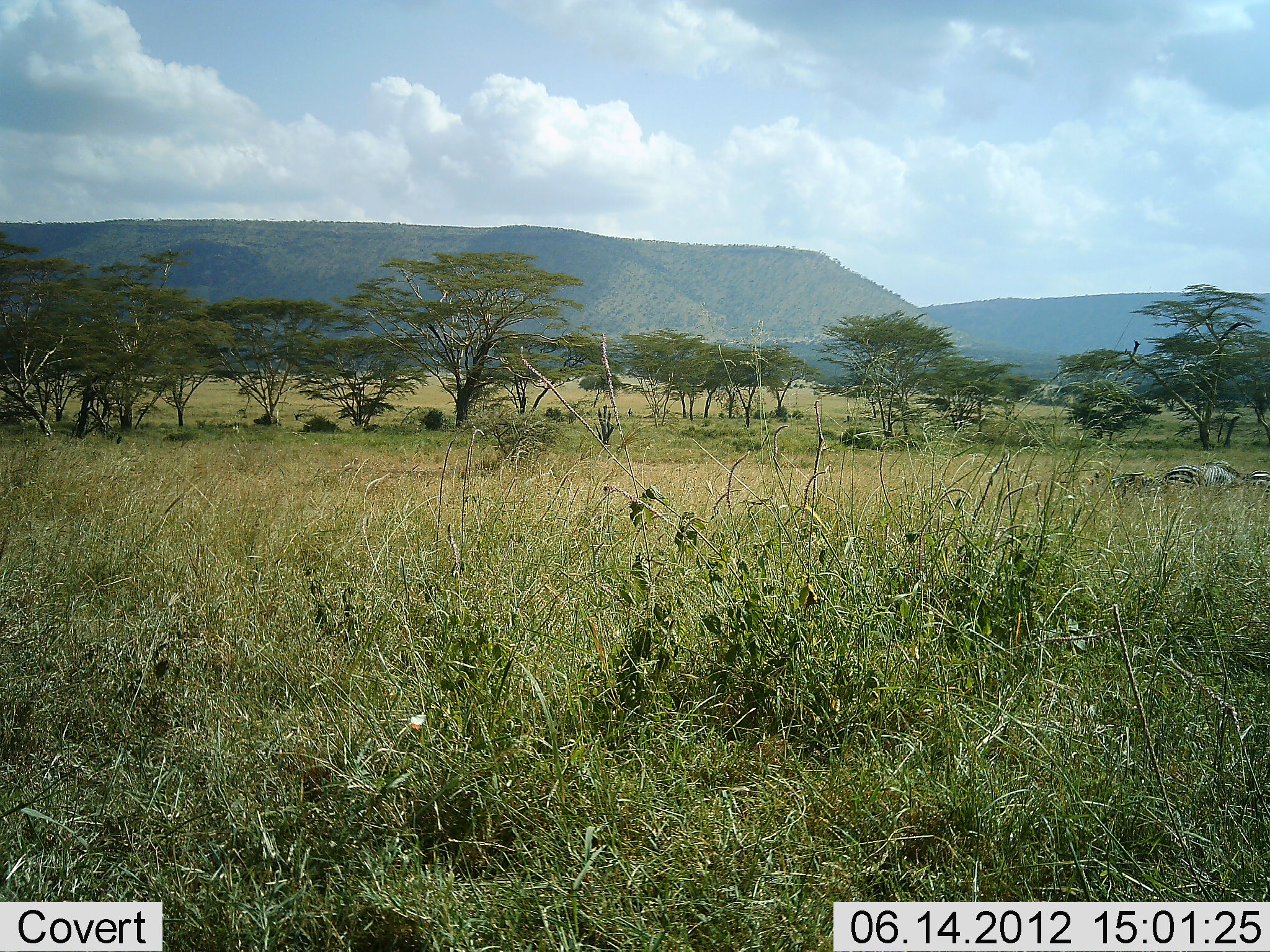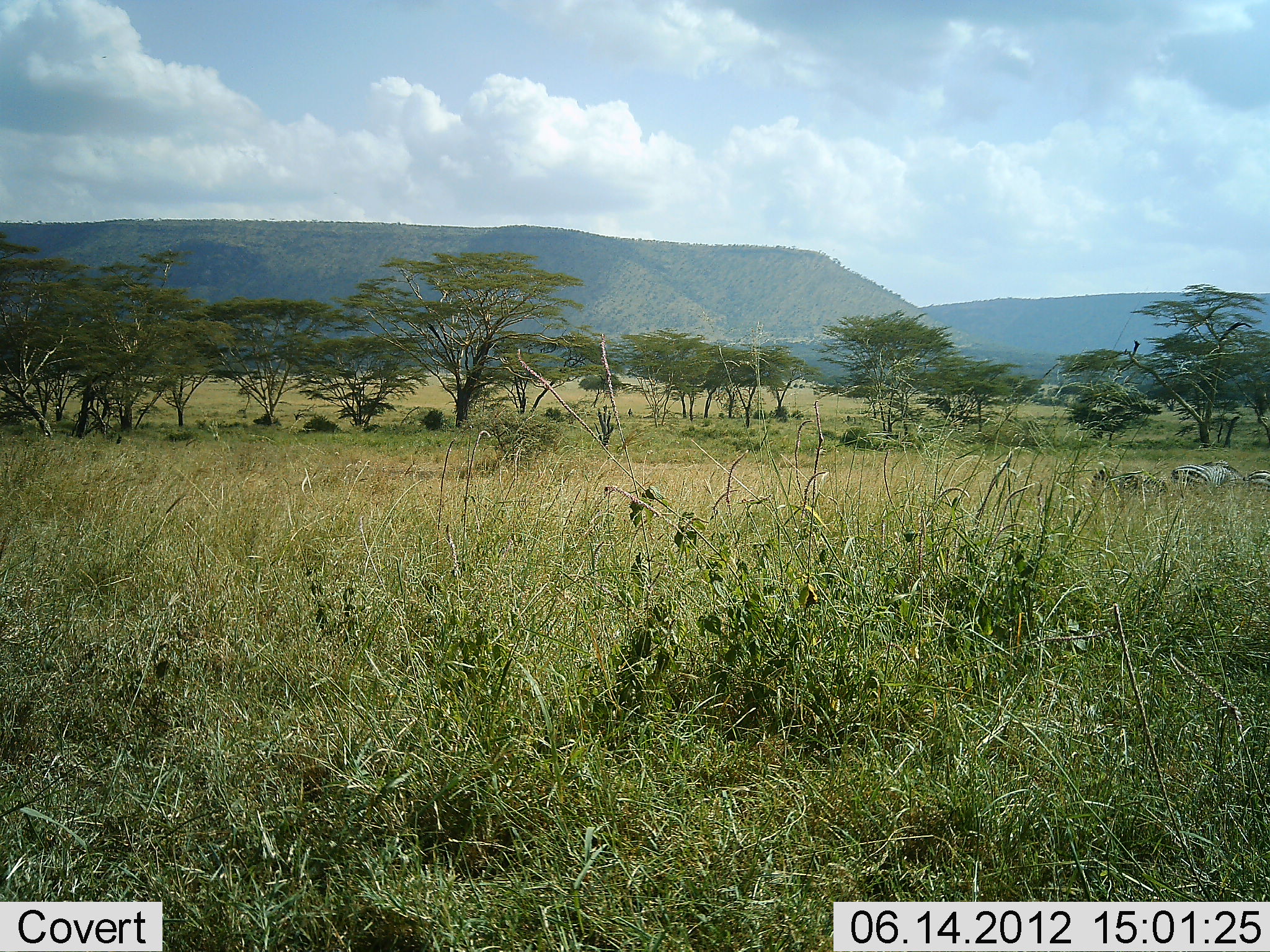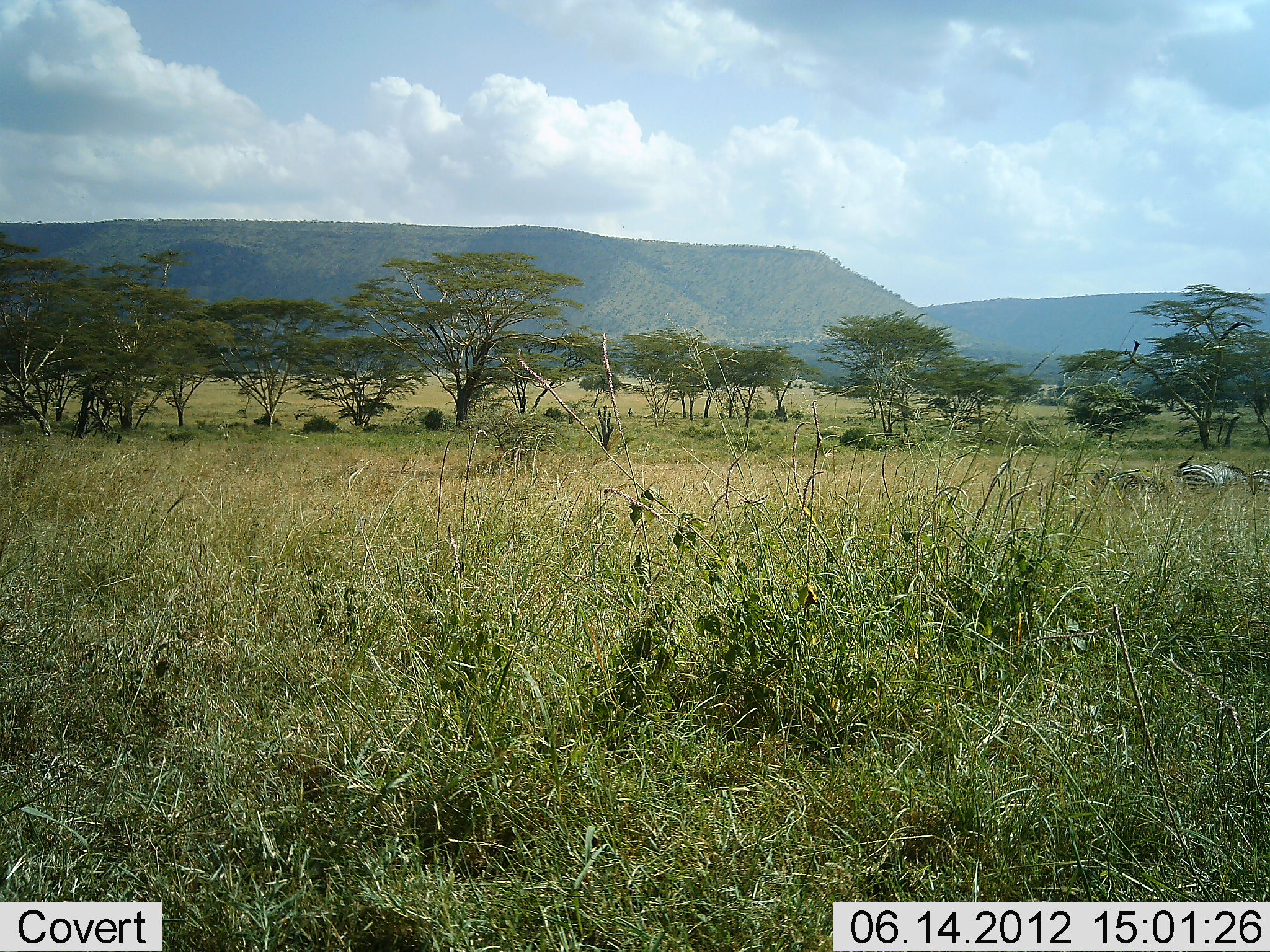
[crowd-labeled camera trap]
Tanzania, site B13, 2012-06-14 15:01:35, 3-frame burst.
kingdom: Animalia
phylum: Chordata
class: Mammalia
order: Perissodactyla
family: Equidae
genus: Equus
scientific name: Equus quagga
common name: plains zebra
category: zebra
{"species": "zebra (plains zebra) (Equus quagga)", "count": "3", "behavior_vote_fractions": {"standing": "30%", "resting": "10%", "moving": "10%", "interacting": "0%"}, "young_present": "0%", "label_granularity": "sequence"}